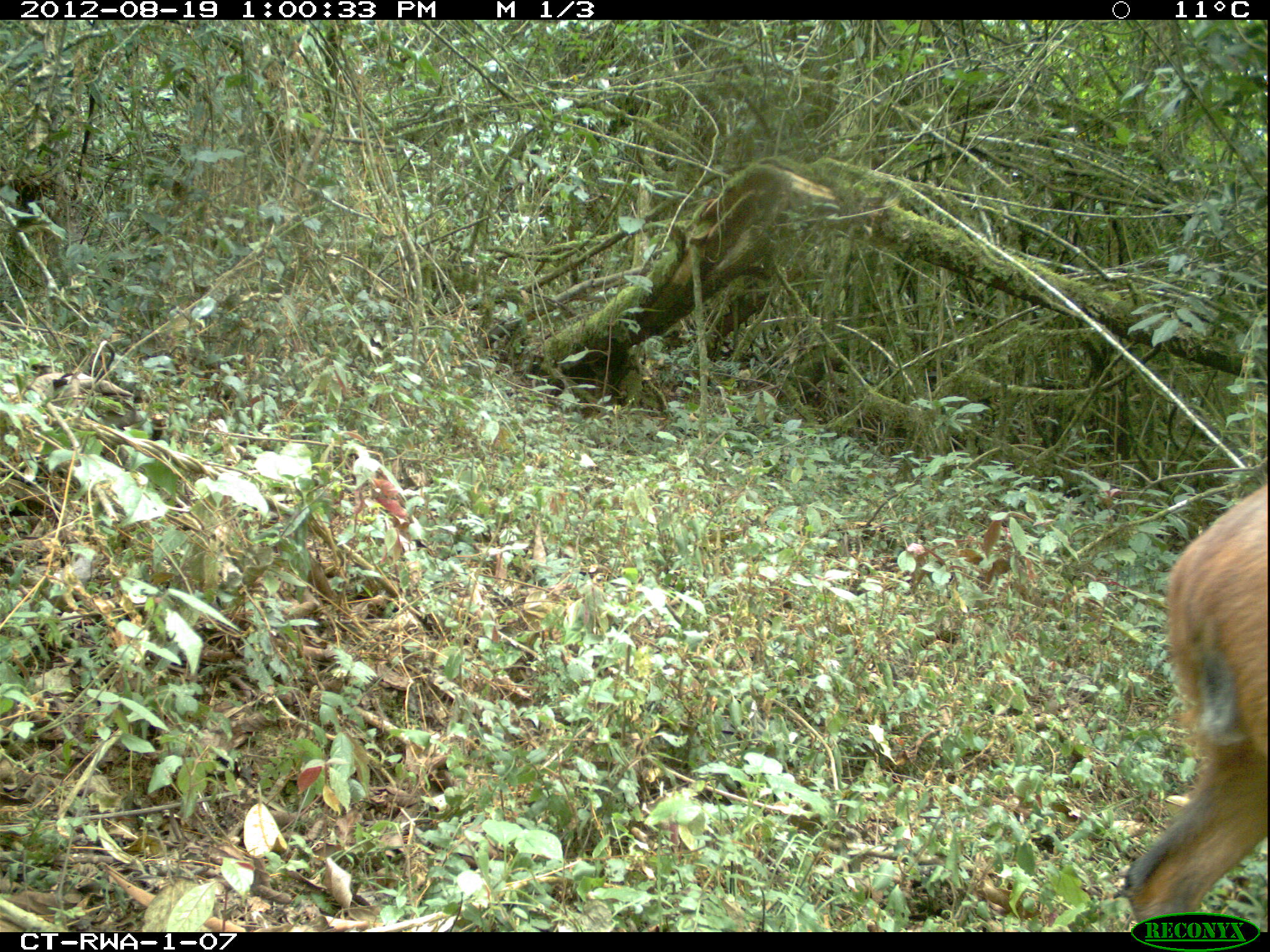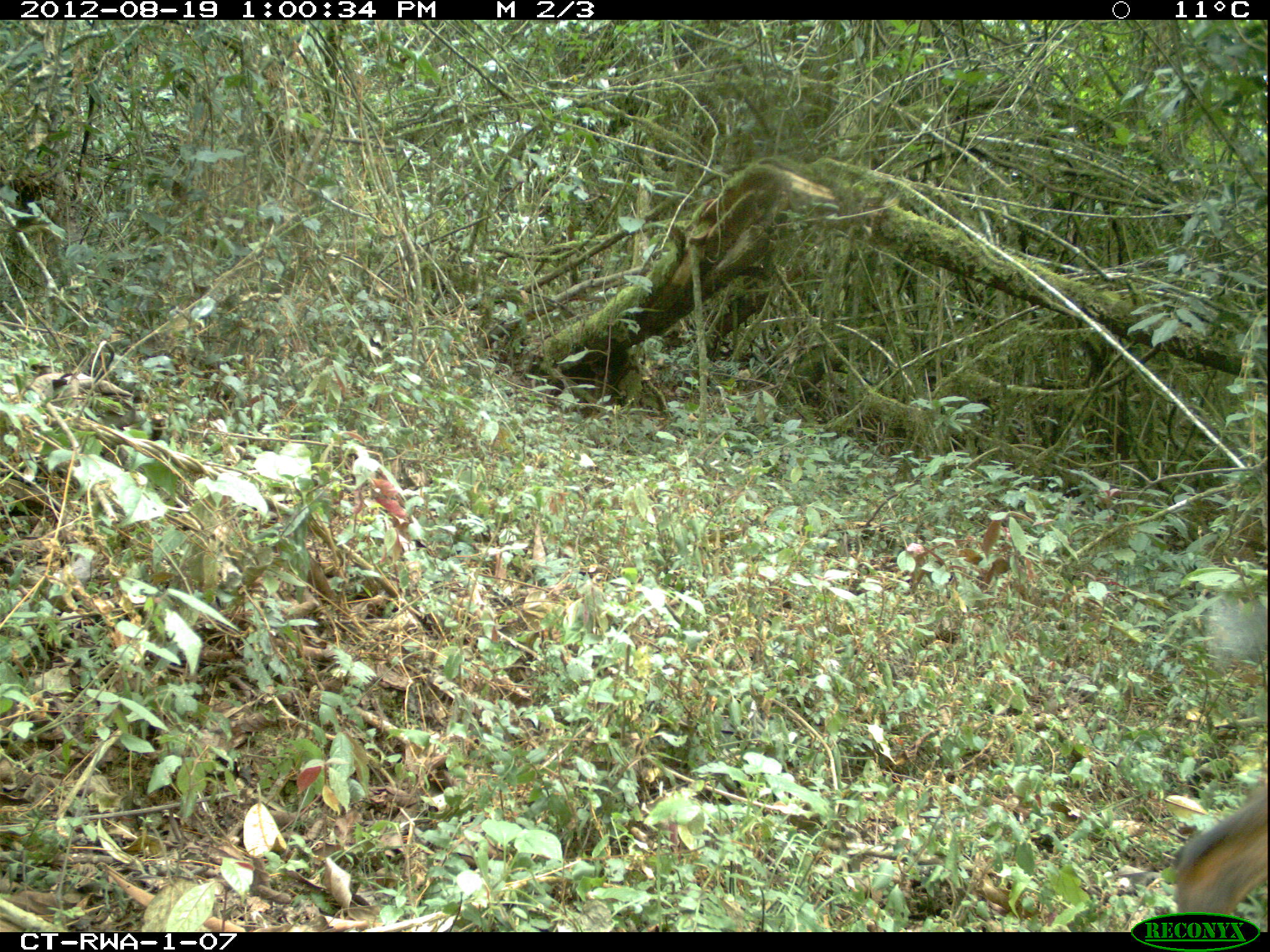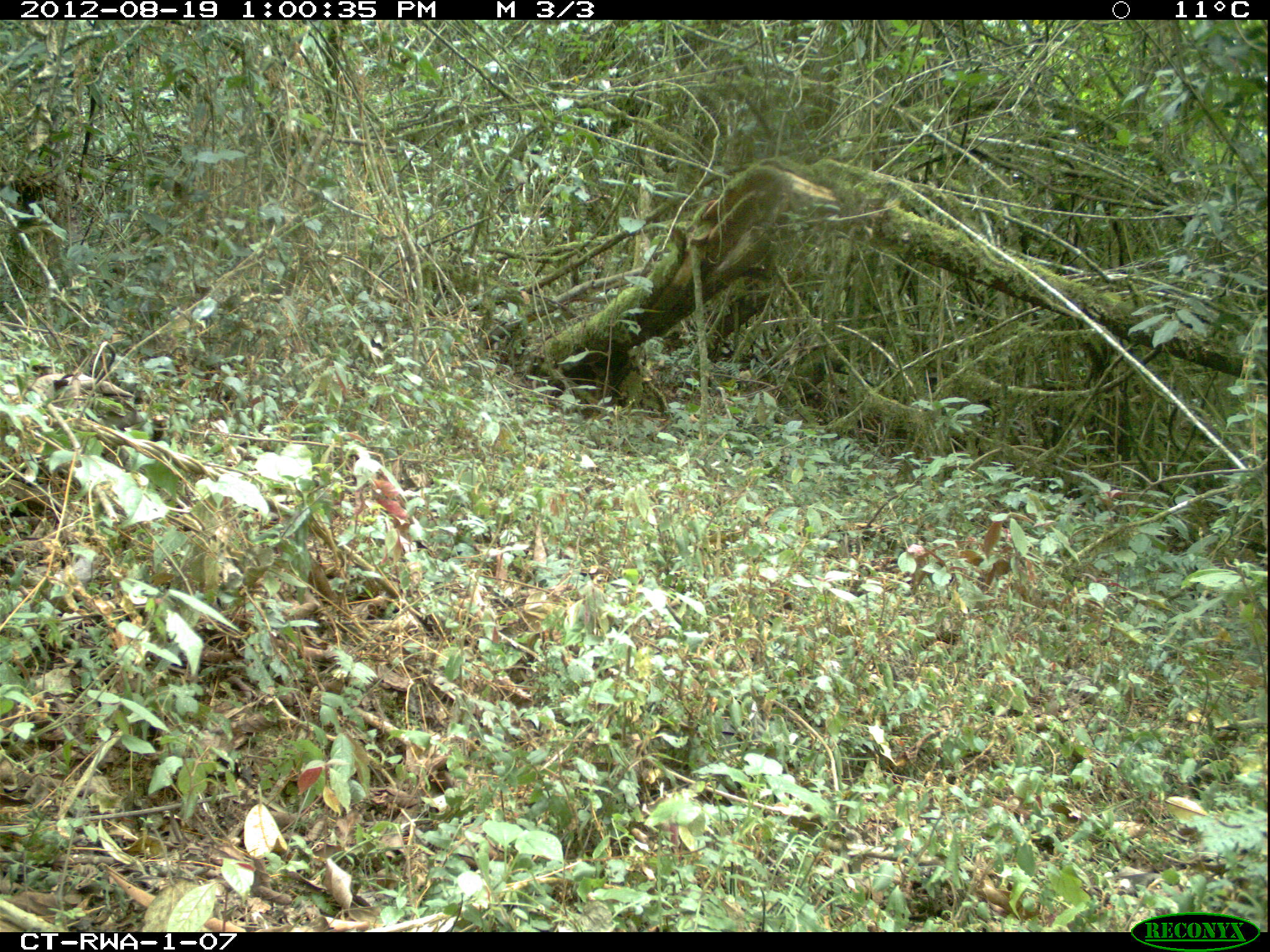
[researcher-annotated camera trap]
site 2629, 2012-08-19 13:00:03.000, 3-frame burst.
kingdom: Animalia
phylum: Chordata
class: Mammalia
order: Artiodactyla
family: Bovidae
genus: Cephalophus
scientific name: Cephalophus nigrifrons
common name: black-fronted duiker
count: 1